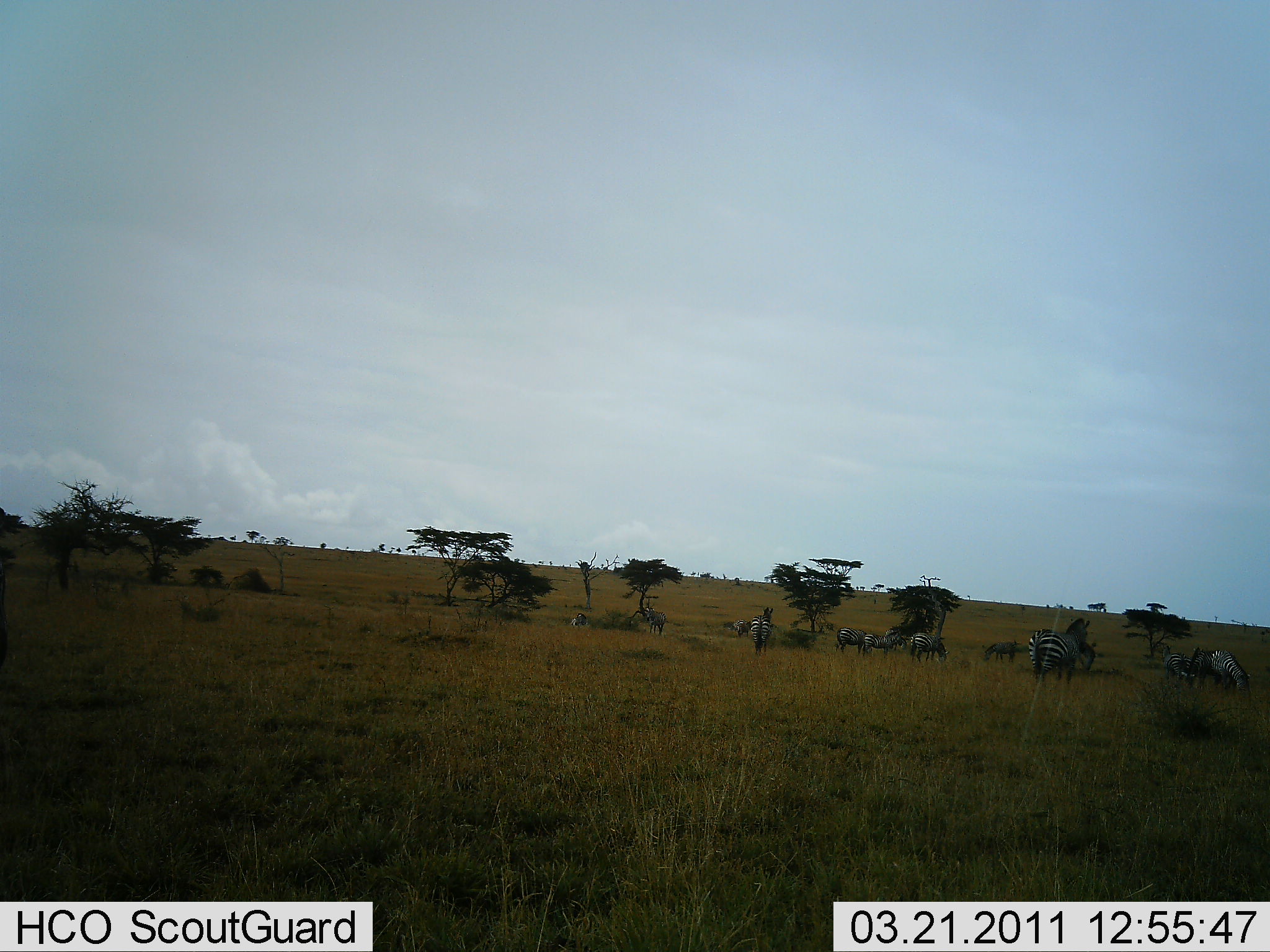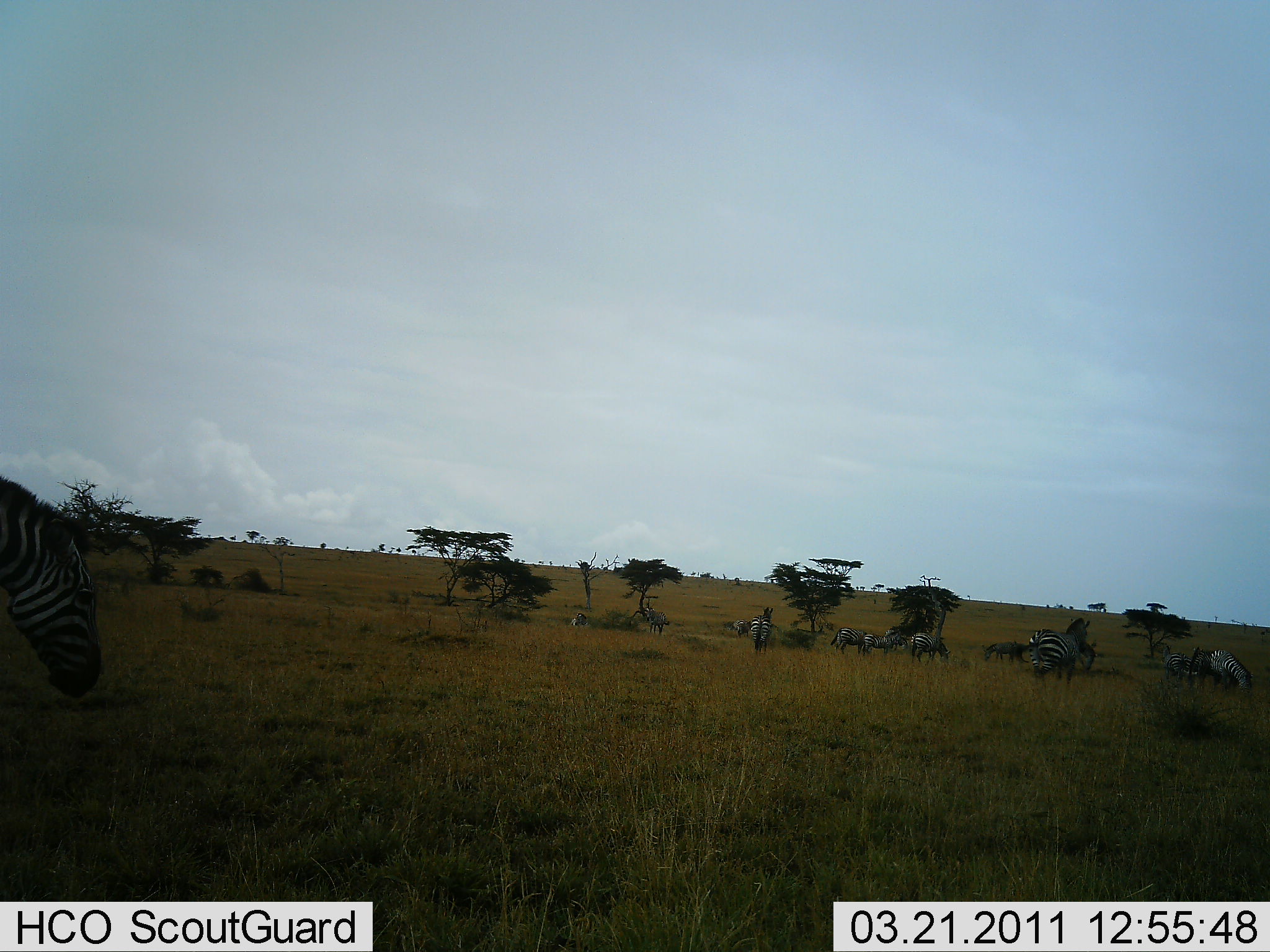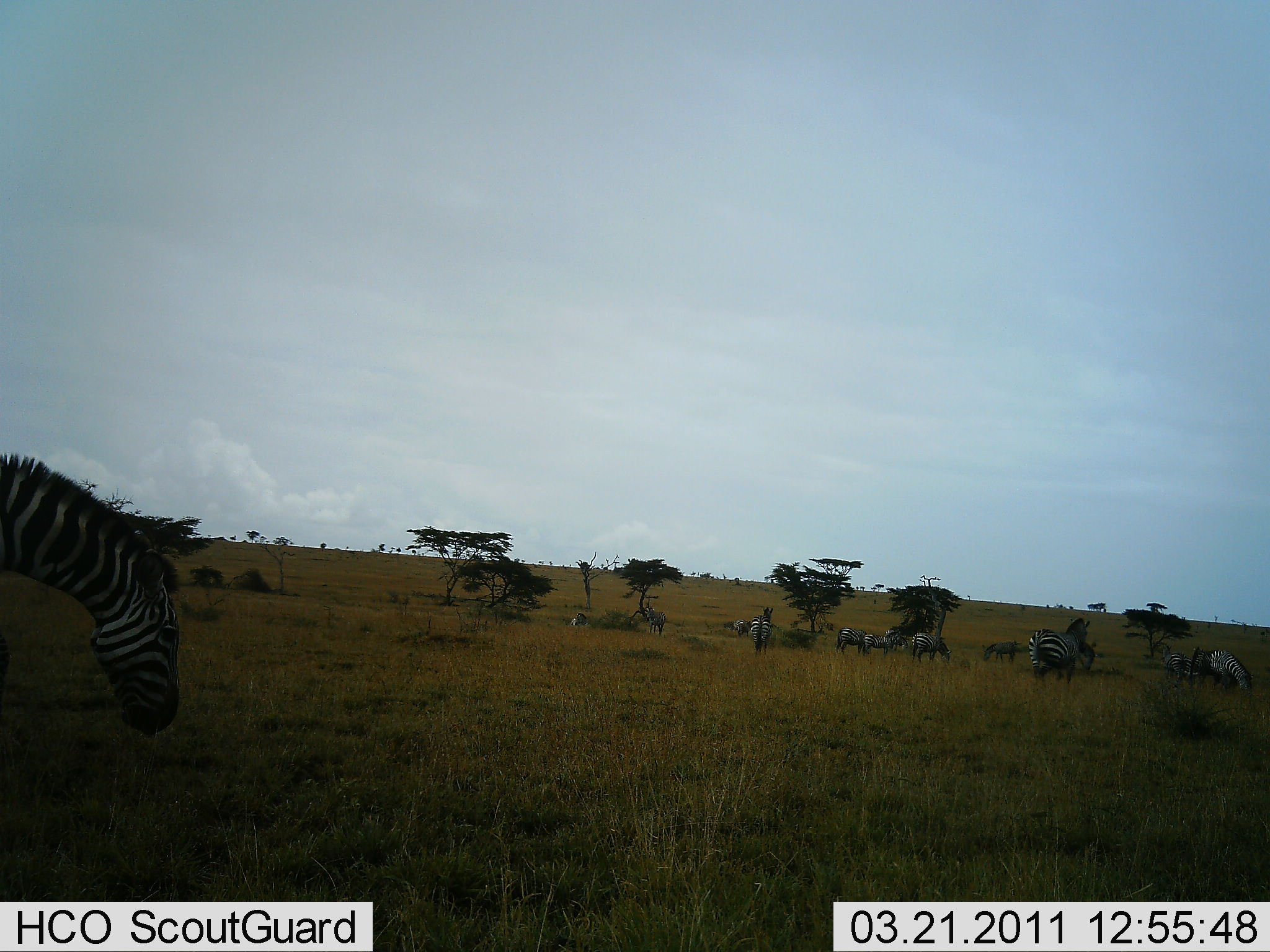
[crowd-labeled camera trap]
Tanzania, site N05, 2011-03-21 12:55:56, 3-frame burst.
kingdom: Animalia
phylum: Chordata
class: Mammalia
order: Perissodactyla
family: Equidae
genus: Equus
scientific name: Equus quagga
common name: plains zebra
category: zebra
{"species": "zebra (plains zebra) (Equus quagga)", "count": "10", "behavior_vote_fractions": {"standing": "50%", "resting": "14%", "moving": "57%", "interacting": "0%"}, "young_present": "0%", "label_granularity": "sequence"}